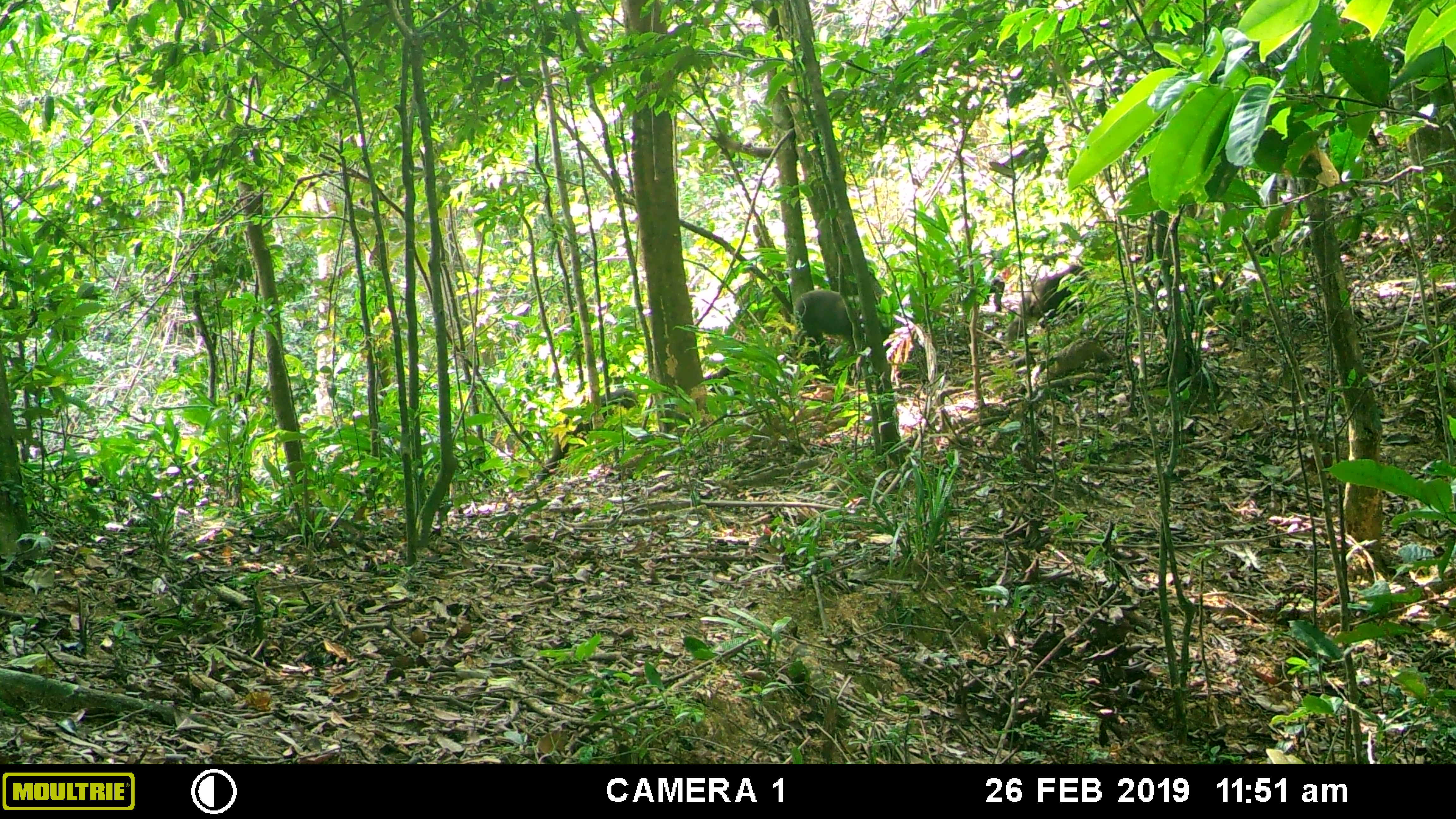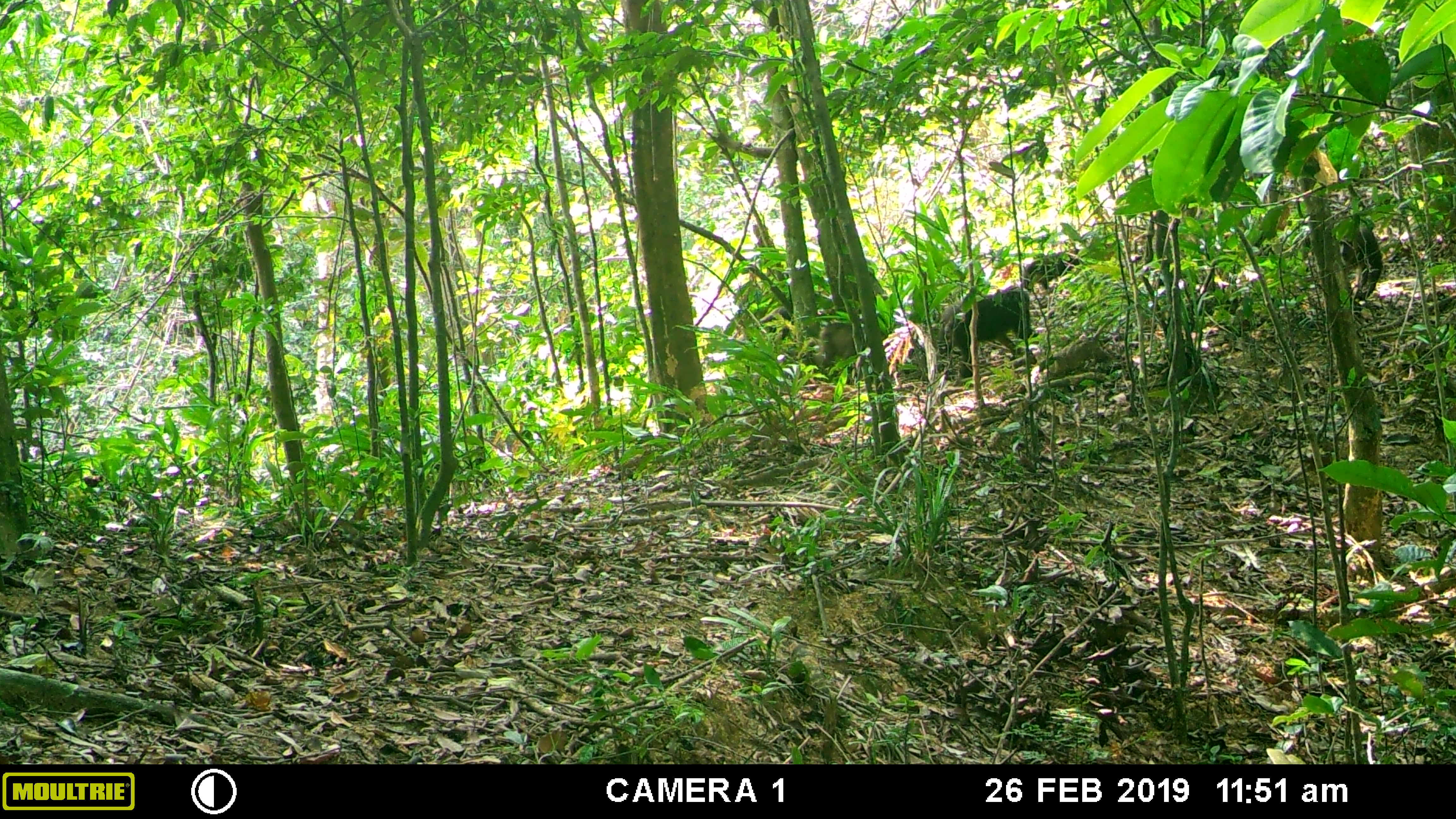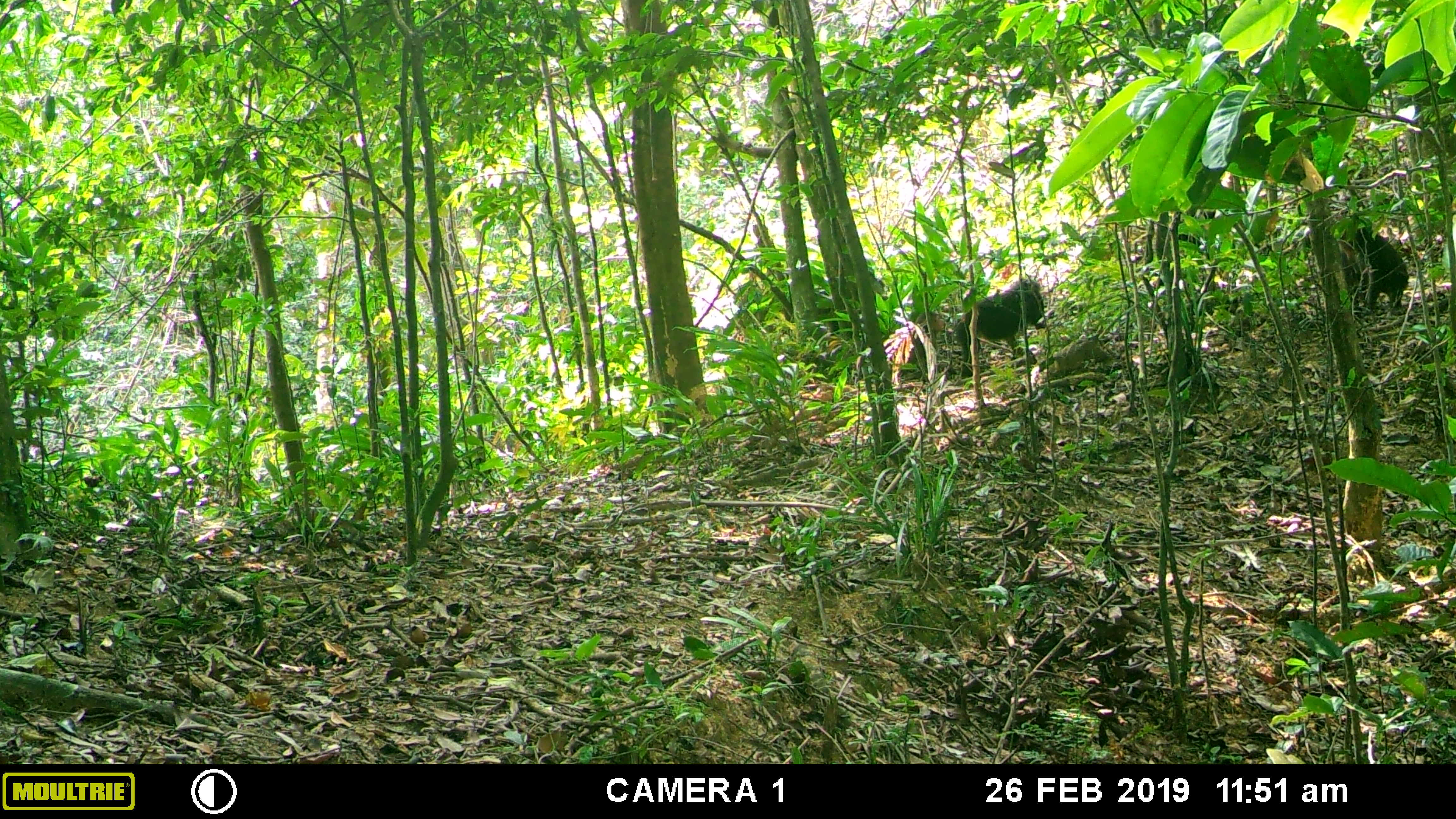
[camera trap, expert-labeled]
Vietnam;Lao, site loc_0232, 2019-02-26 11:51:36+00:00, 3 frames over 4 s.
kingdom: Animalia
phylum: Chordata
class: Mammalia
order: Primates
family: Cercopithecidae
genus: Macaca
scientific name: Macaca arctoides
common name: stump-tailed macaque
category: stump tailed macaque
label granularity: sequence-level